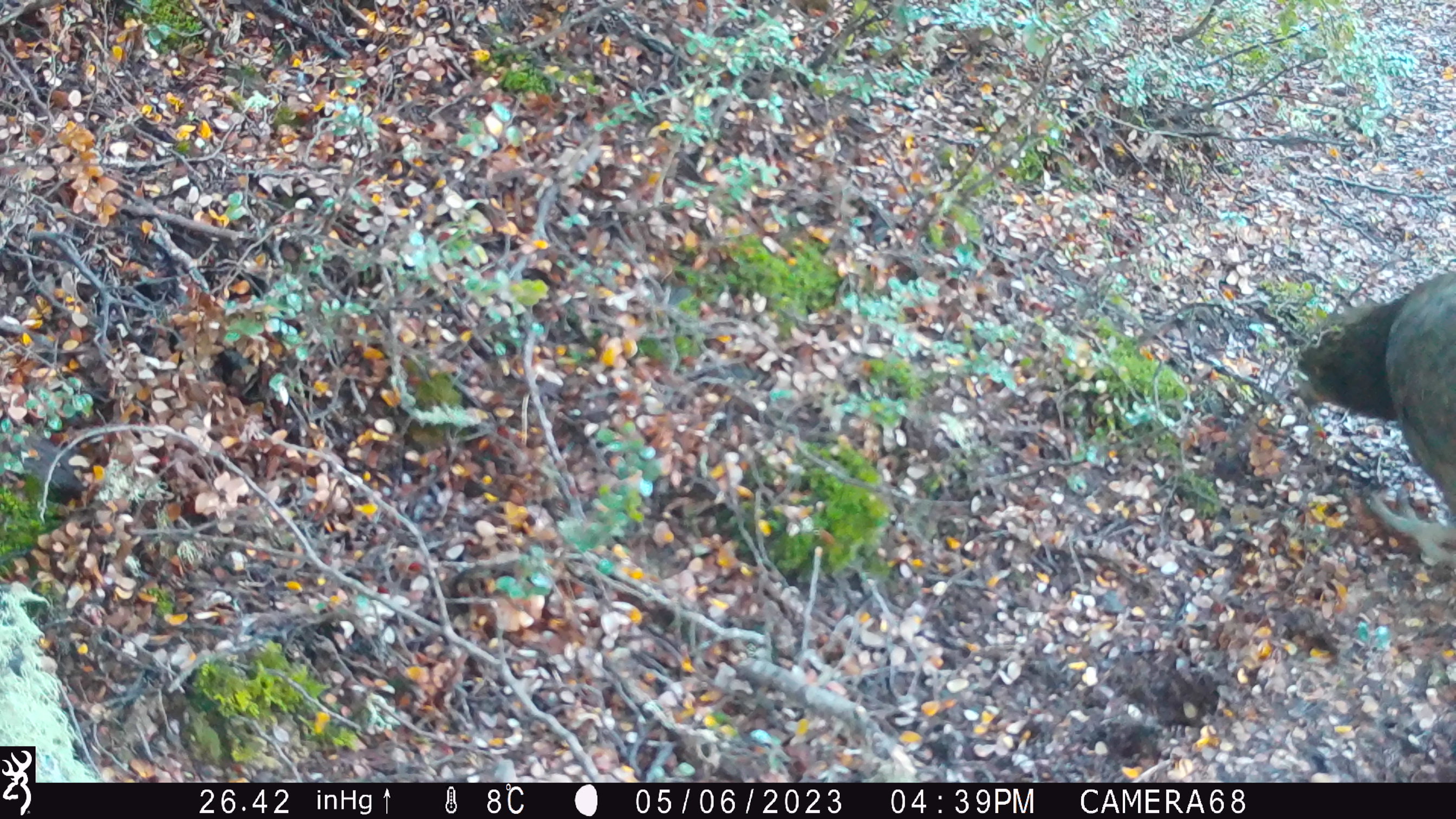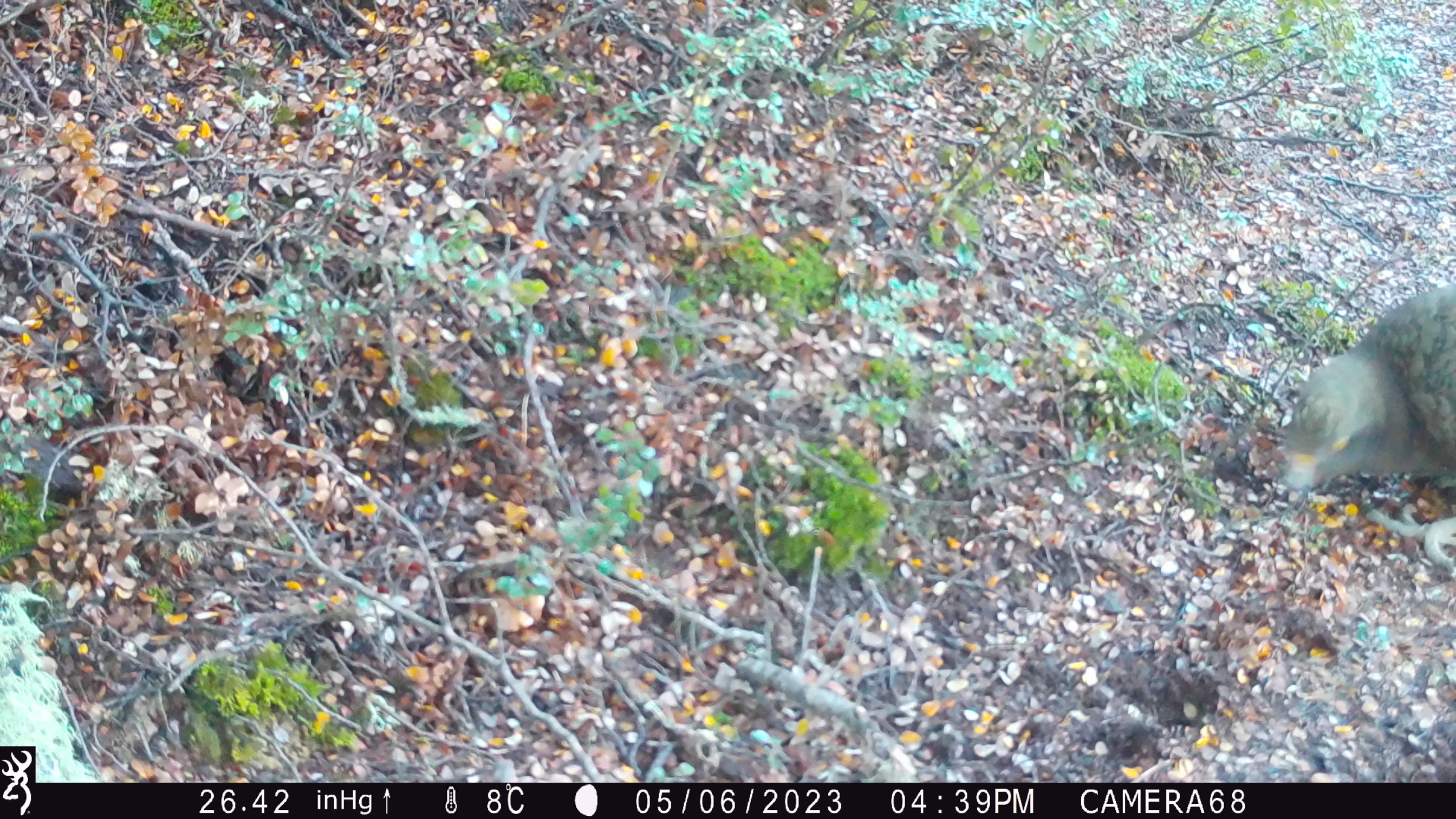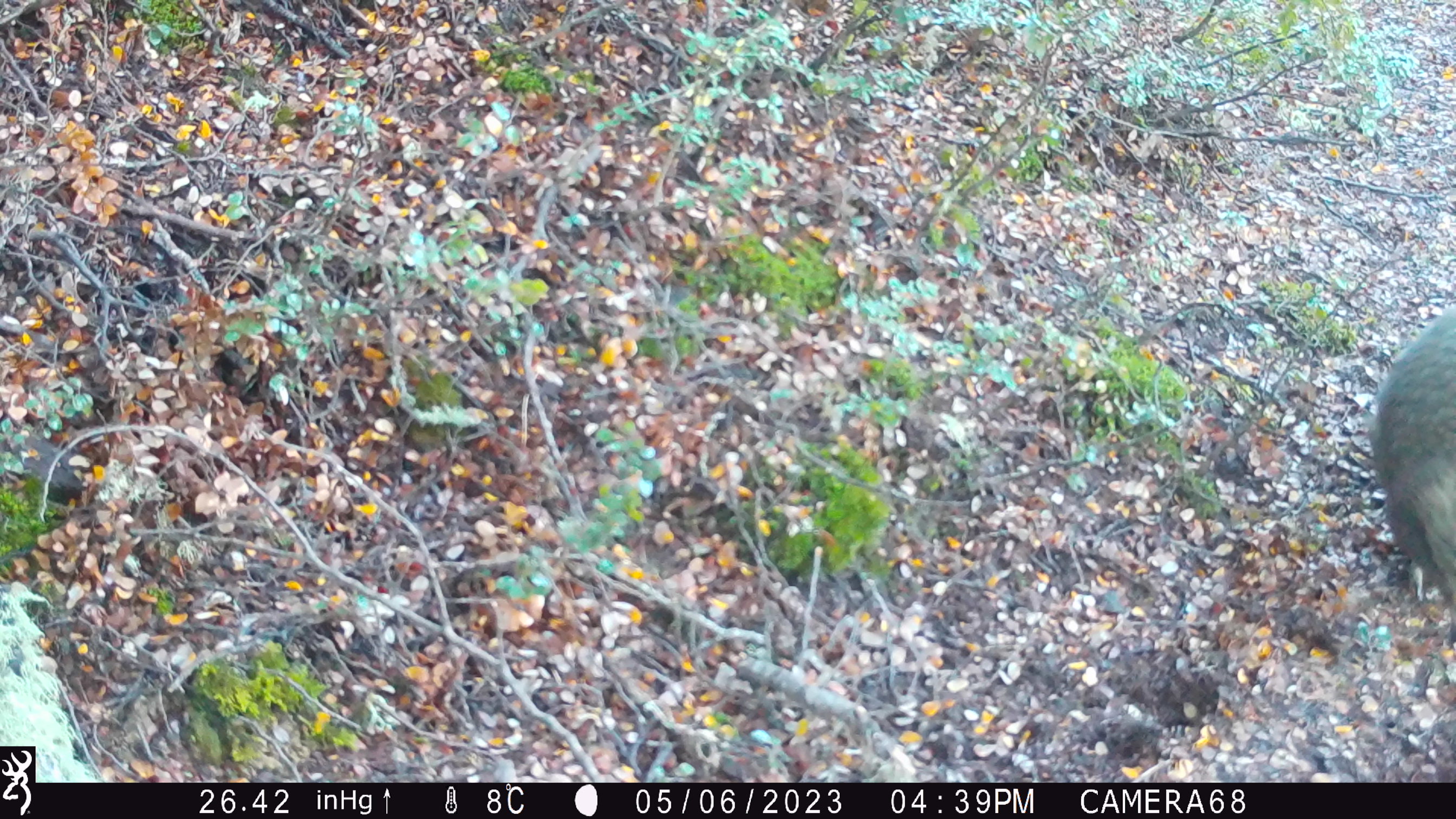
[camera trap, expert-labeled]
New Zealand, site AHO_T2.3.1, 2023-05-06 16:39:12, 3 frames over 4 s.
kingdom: Animalia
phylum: Chordata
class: Aves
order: Psittaciformes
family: Strigopidae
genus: Nestor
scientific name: Nestor notabilis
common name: kea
Kea (Nestor notabilis).